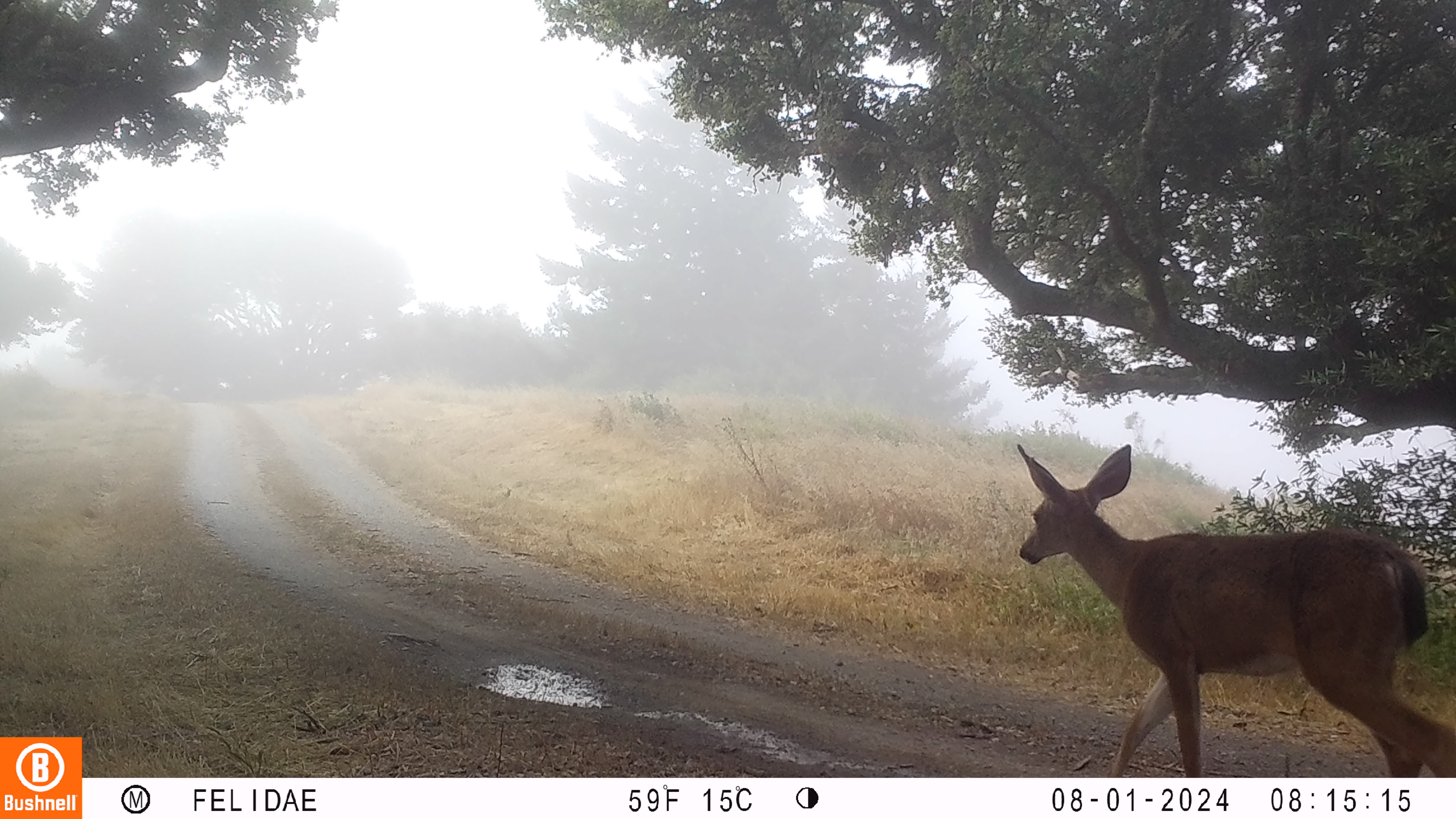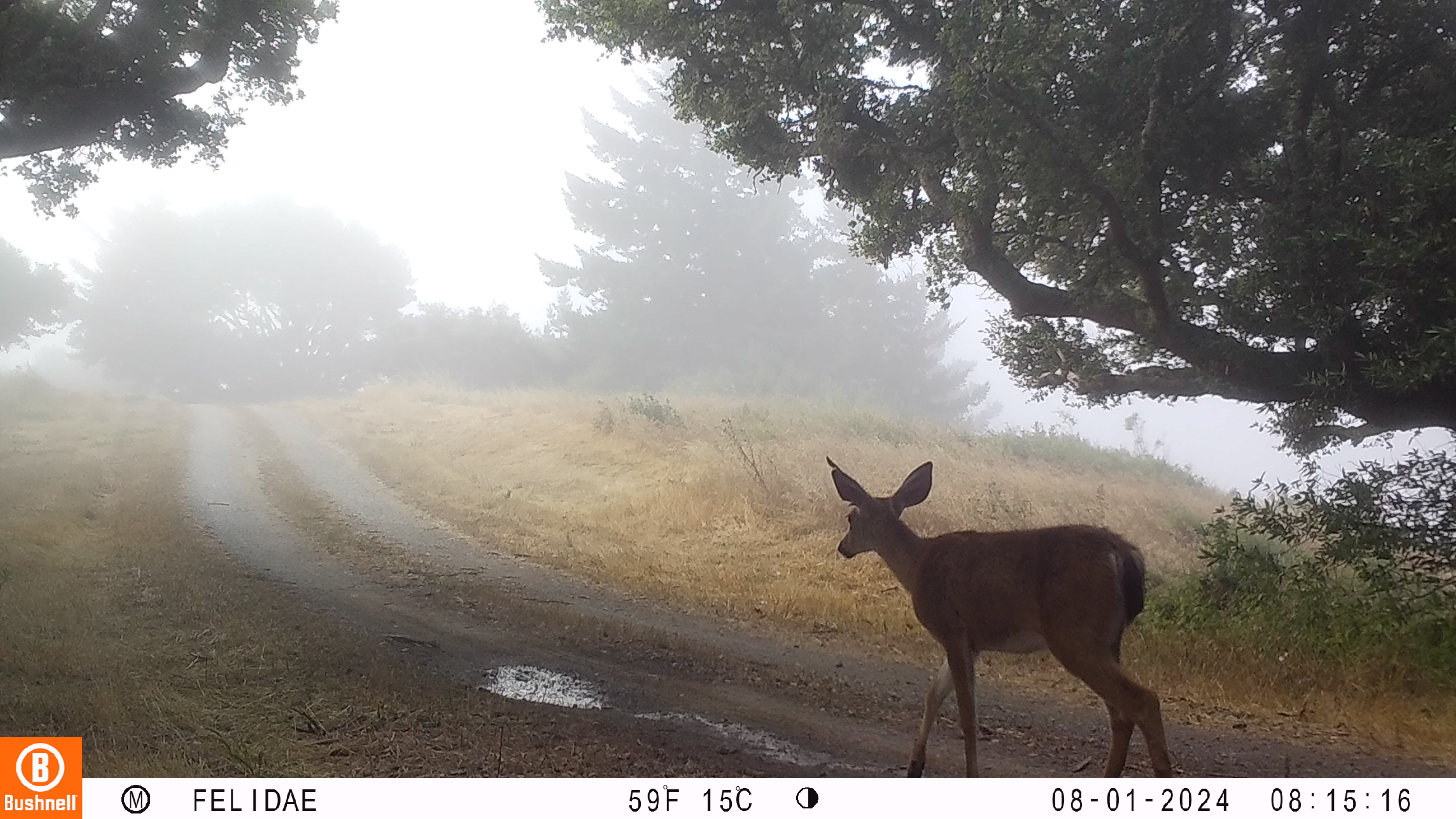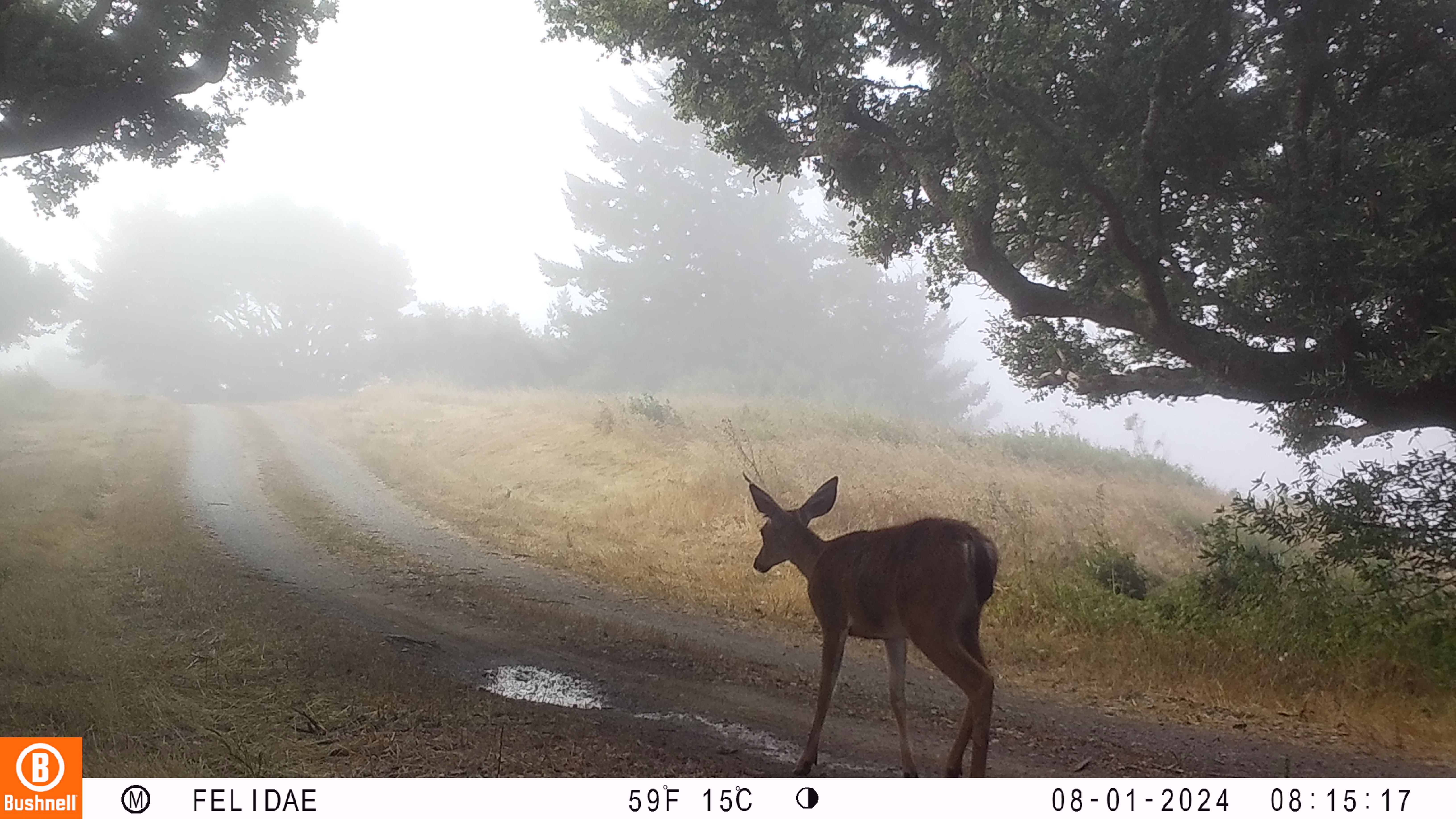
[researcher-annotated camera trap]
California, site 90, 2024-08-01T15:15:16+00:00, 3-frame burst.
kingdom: Animalia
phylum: Chordata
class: Mammalia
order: Artiodactyla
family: Cervidae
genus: Odocoileus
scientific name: Odocoileus hemionus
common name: mule deer